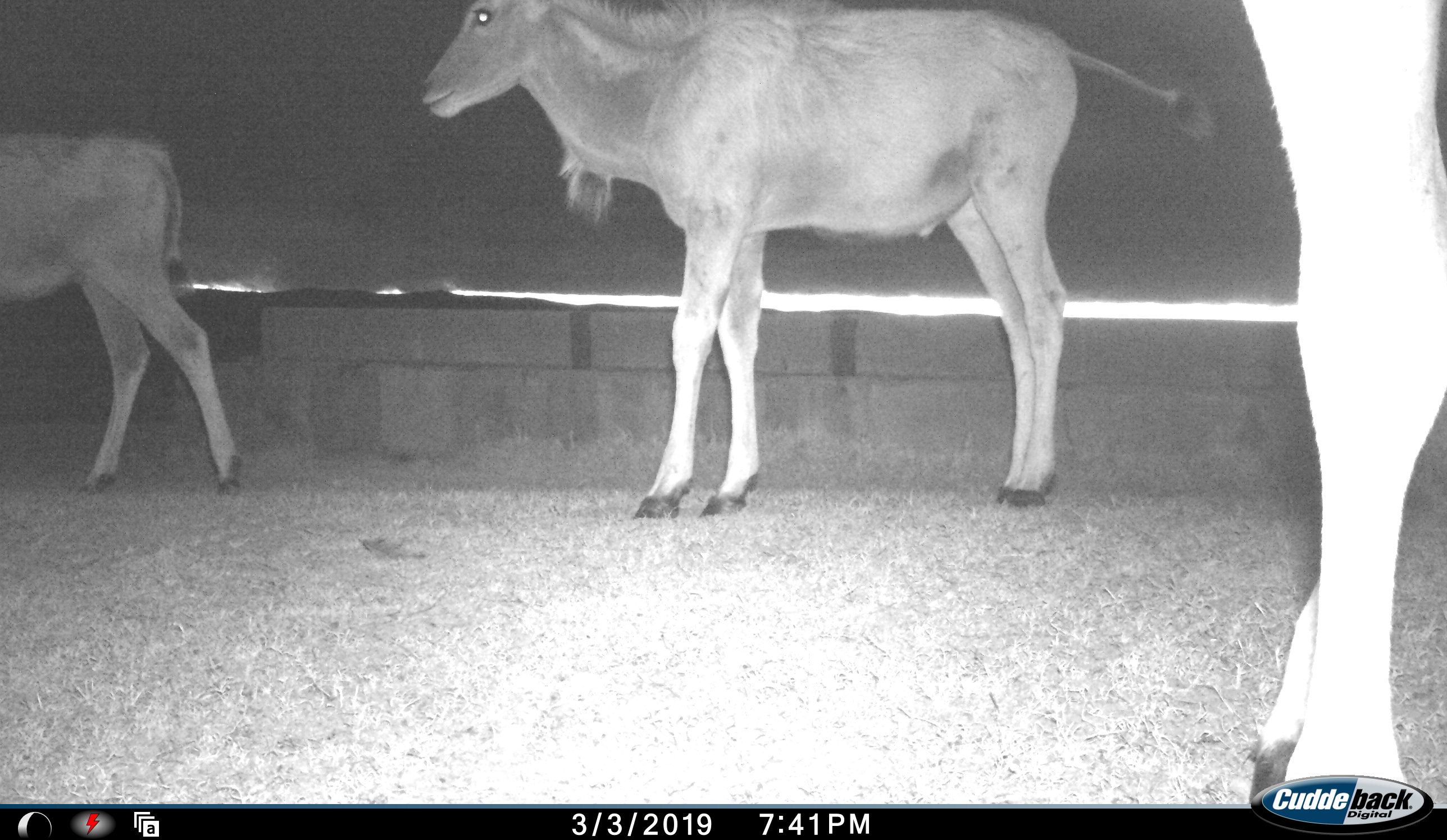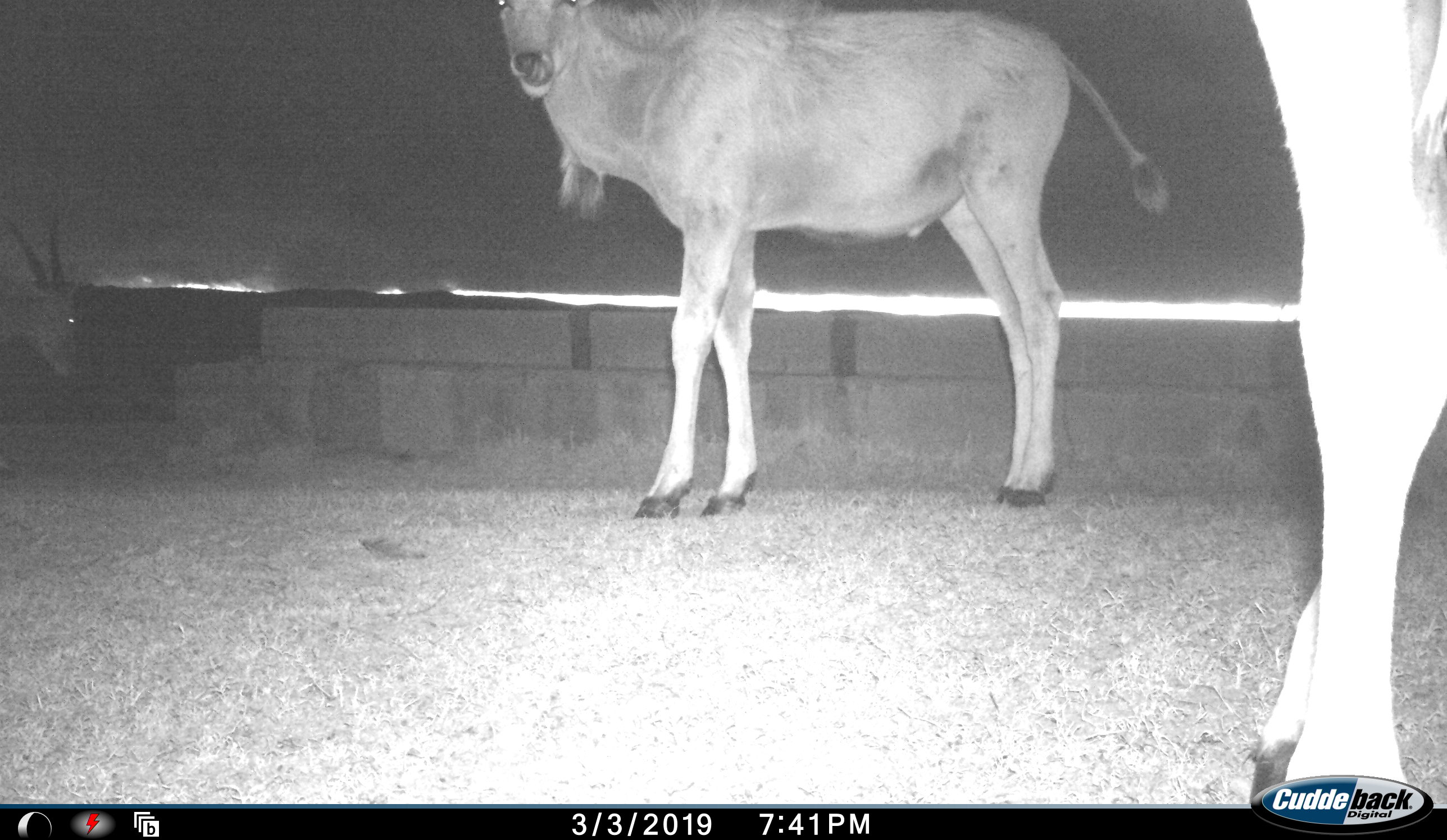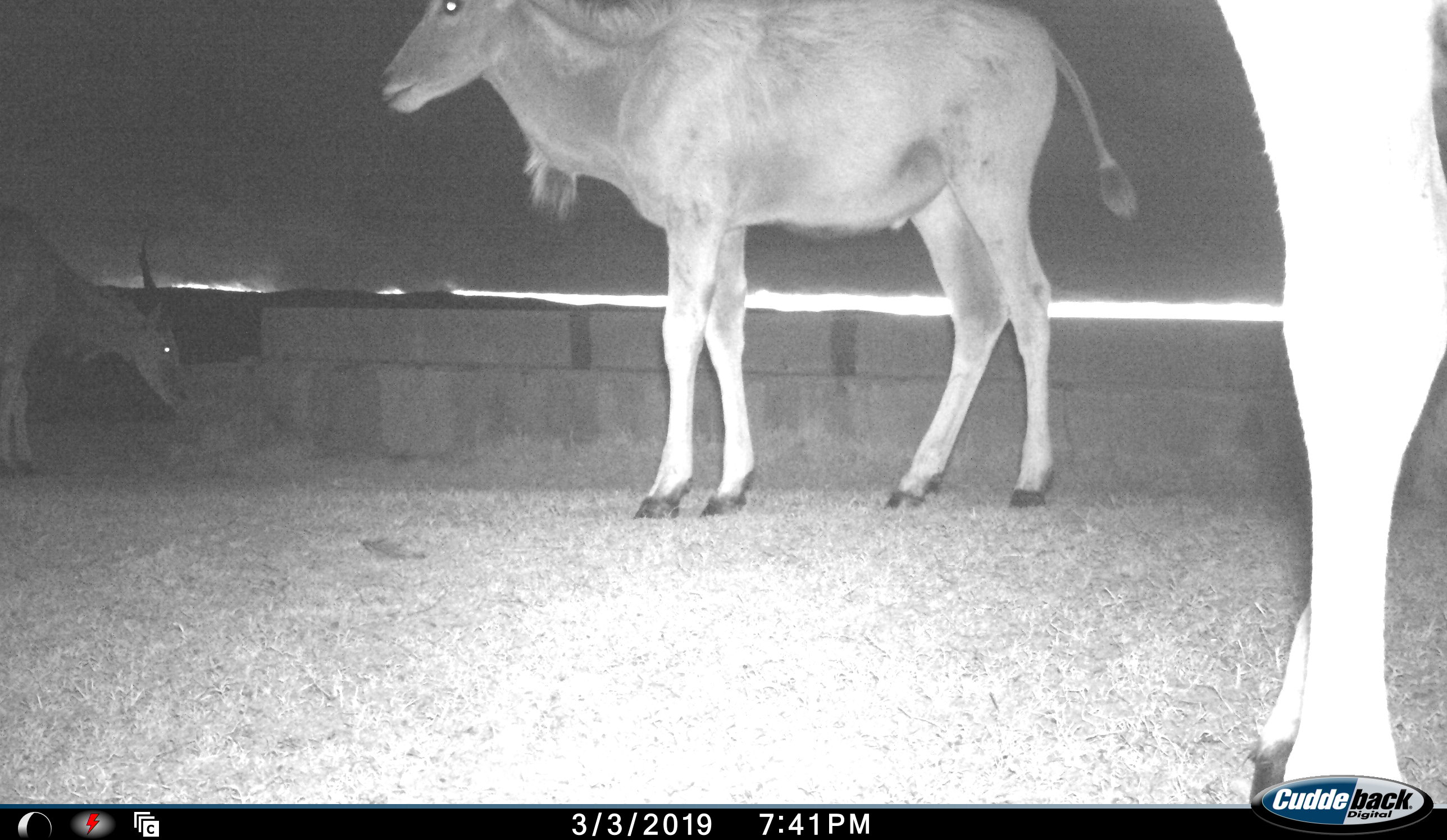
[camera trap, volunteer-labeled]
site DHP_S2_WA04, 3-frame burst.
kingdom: Animalia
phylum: Chordata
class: Mammalia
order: Artiodactyla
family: Bovidae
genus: Tragelaphus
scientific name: Tragelaphus oryx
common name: eland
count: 3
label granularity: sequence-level